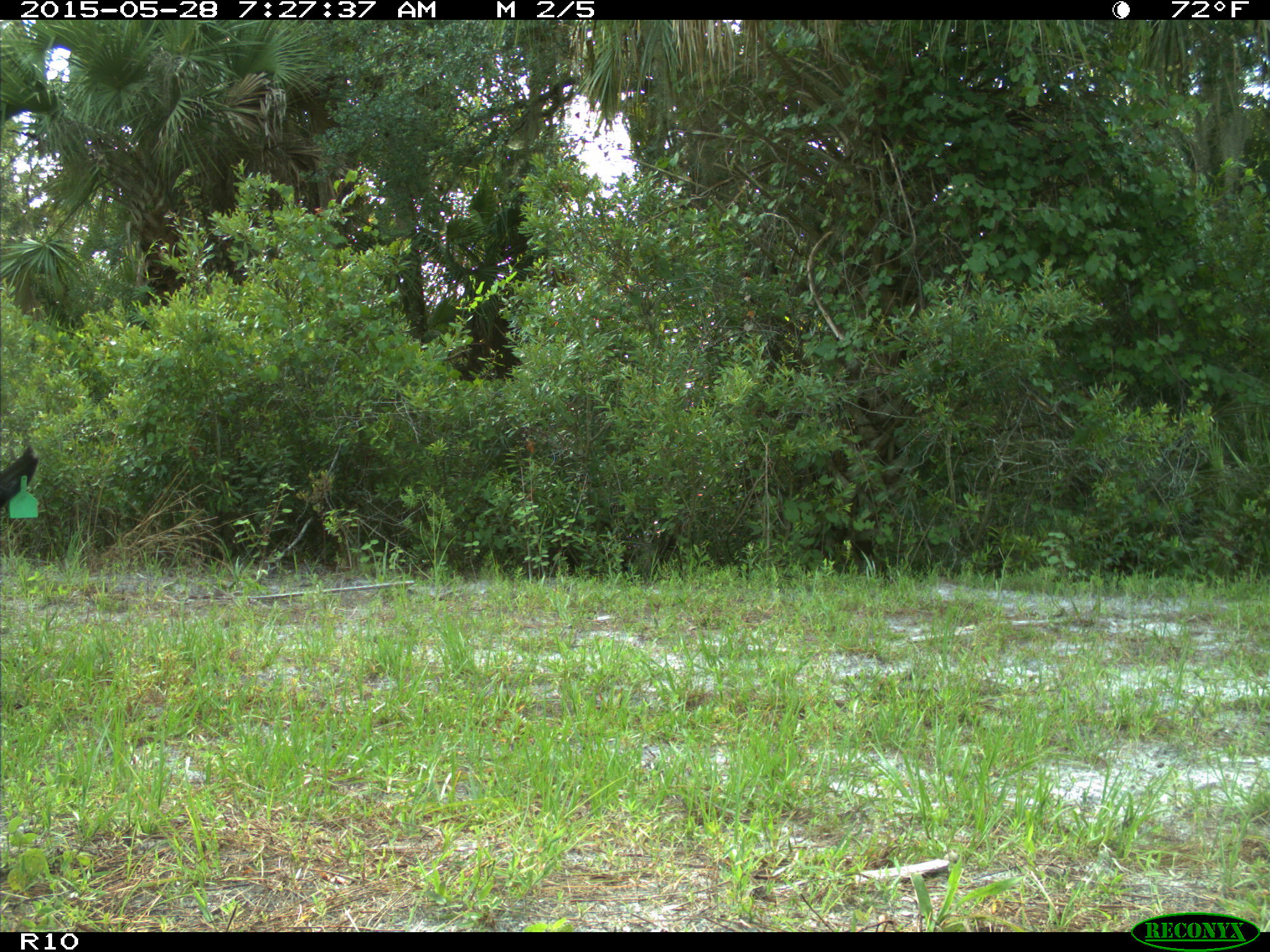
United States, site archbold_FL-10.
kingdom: Animalia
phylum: Chordata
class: Mammalia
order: Artiodactyla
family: Bovidae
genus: Bos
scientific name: Bos taurus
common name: domestic cow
Bos taurus (domestic cow).